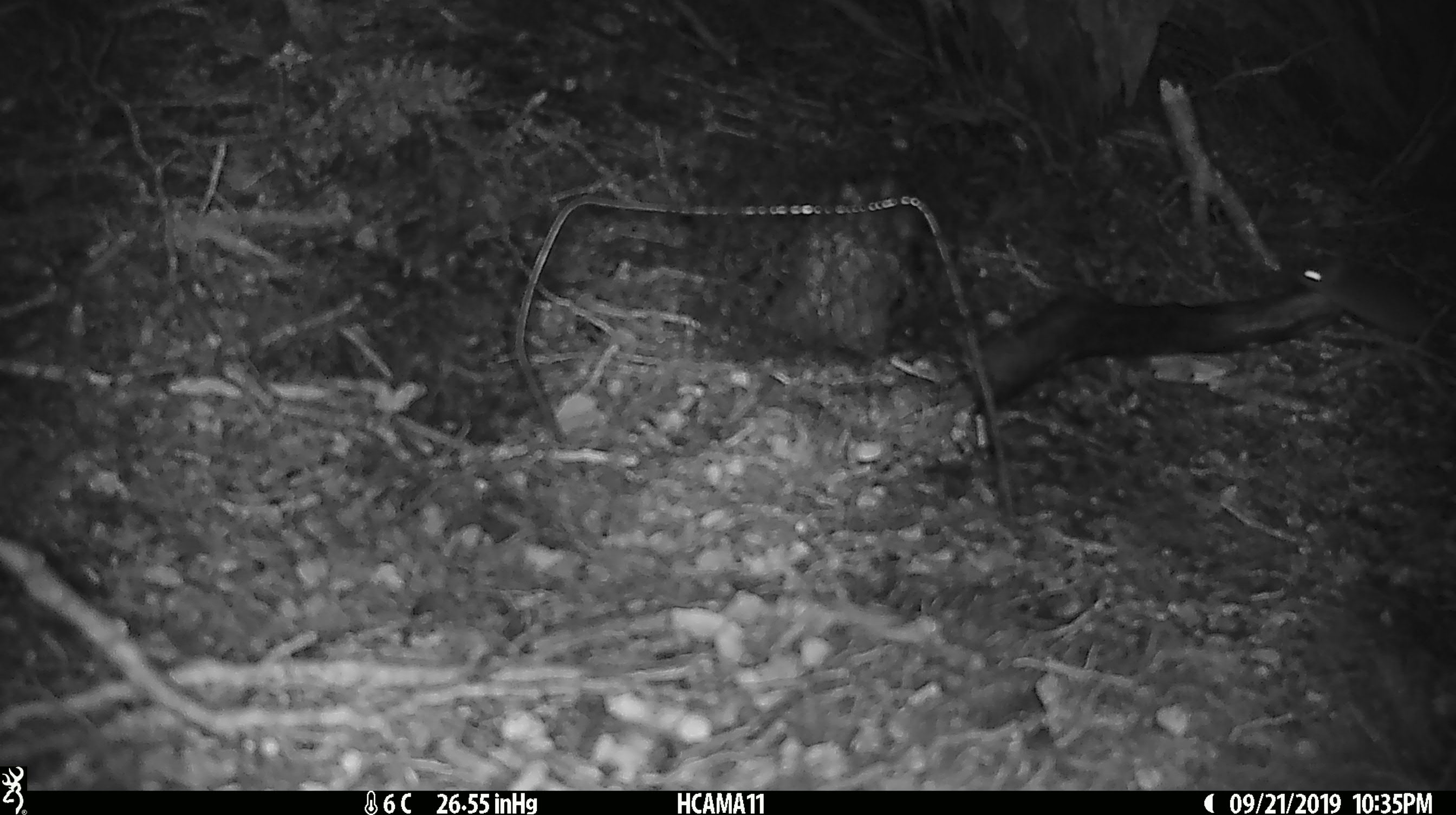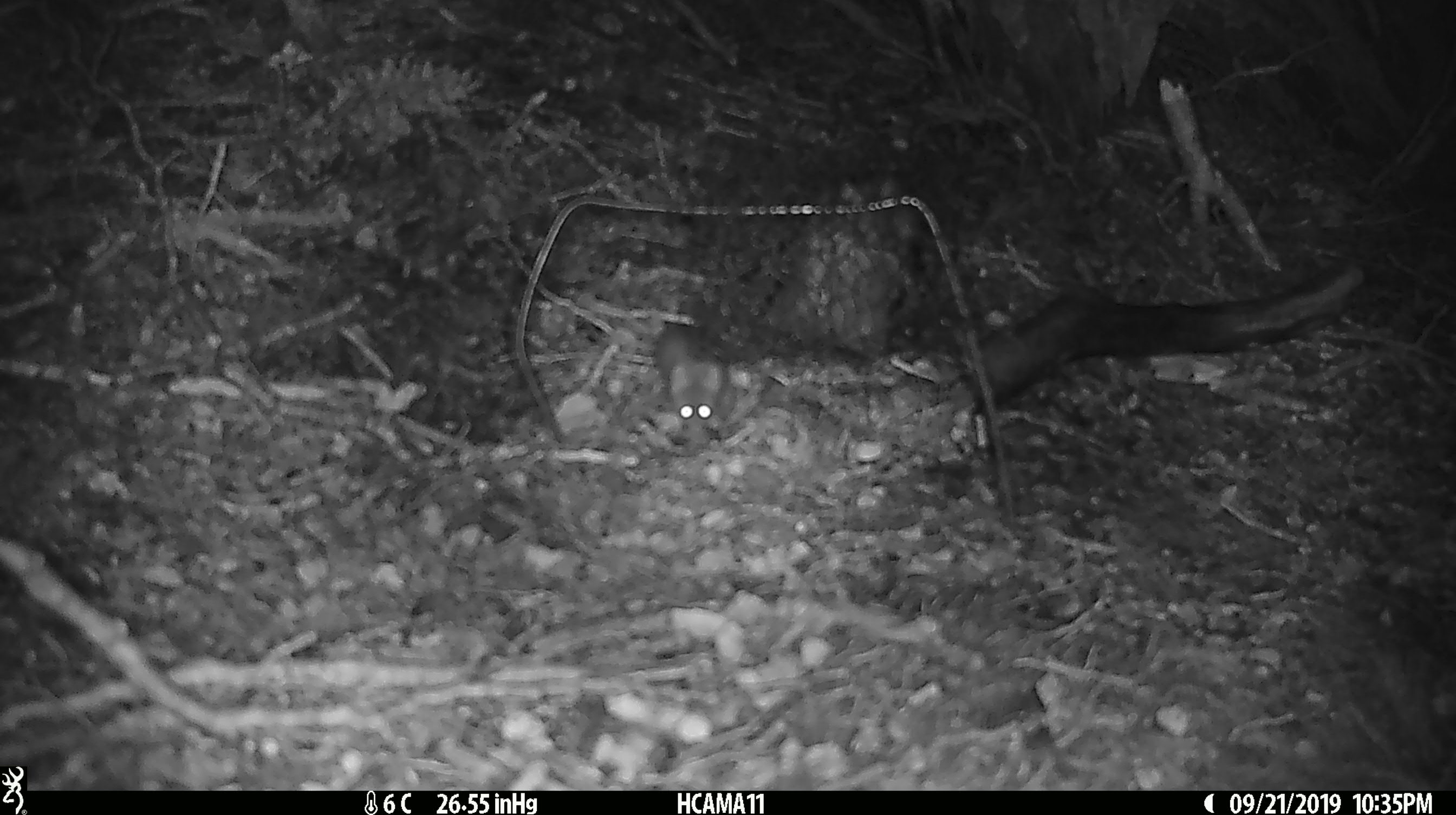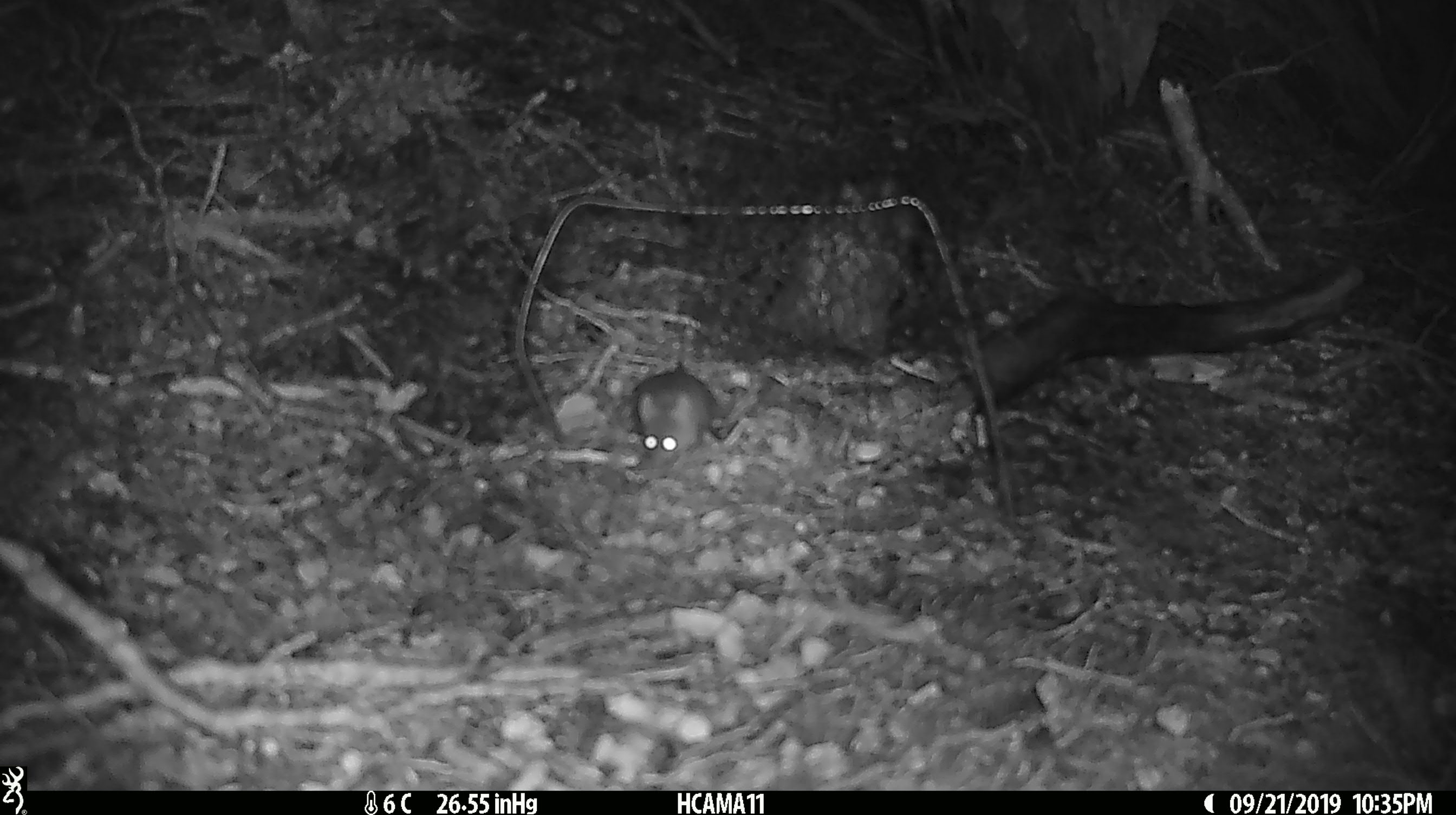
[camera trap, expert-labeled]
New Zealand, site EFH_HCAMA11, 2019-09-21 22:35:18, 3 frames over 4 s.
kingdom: Animalia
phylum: Chordata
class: Mammalia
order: Rodentia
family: Muridae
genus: Mus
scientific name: Mus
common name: mouse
Mouse (Mus).